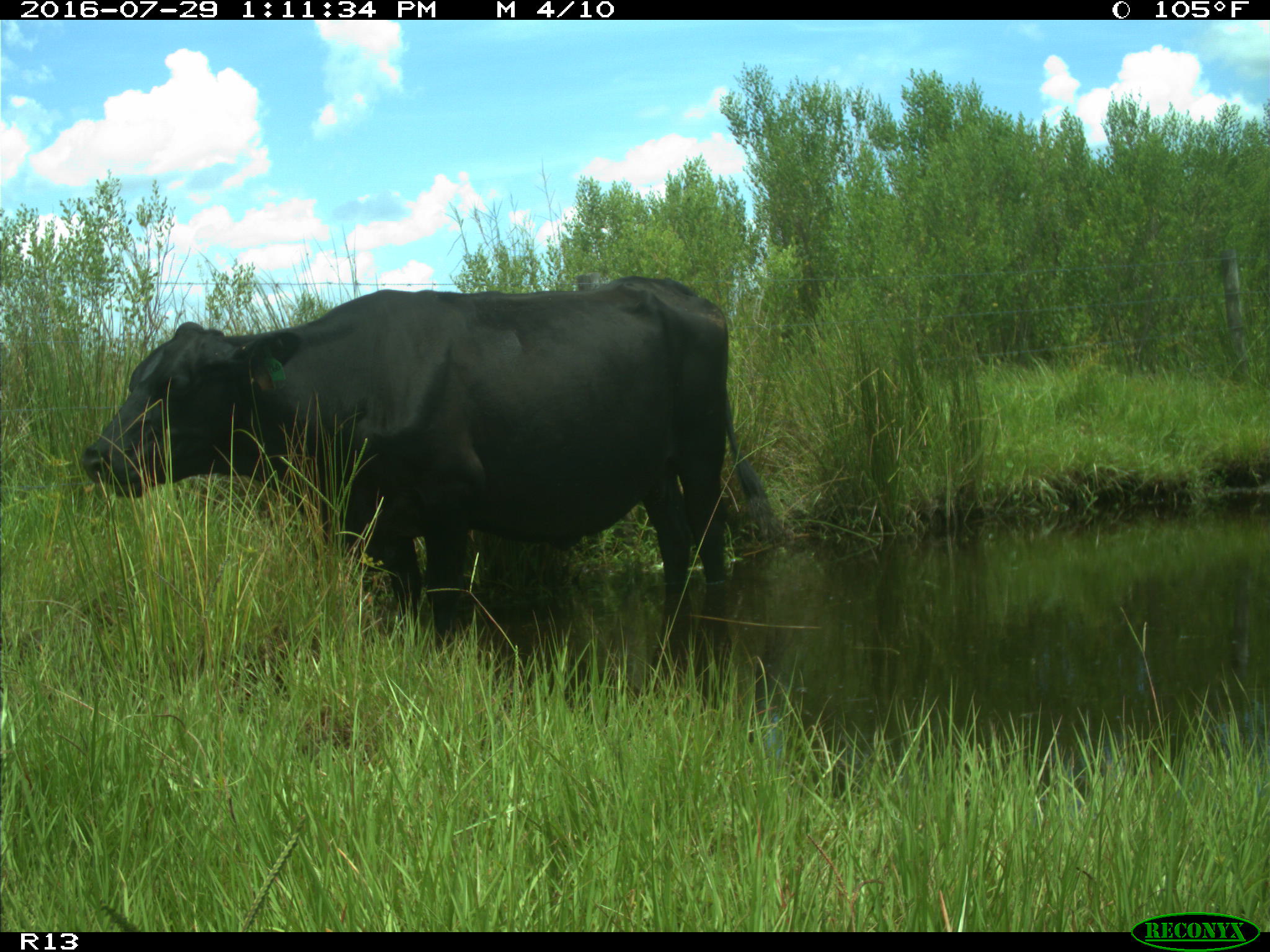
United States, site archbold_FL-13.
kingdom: Animalia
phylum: Chordata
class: Mammalia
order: Artiodactyla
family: Bovidae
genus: Bos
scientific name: Bos taurus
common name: domestic cow